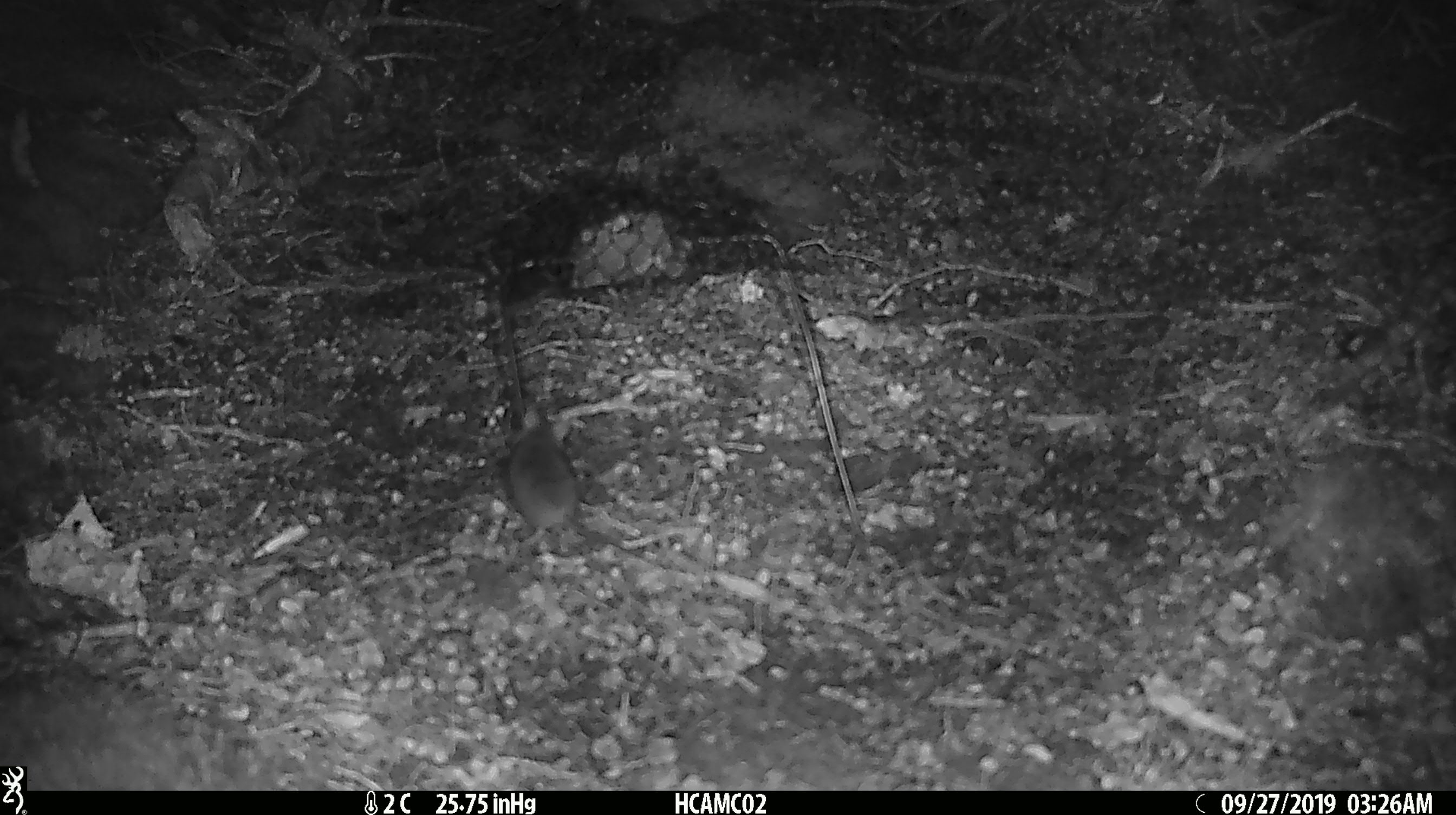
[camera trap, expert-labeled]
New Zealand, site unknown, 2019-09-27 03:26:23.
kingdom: Animalia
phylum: Chordata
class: Mammalia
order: Rodentia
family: Muridae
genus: Mus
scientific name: Mus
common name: mouse